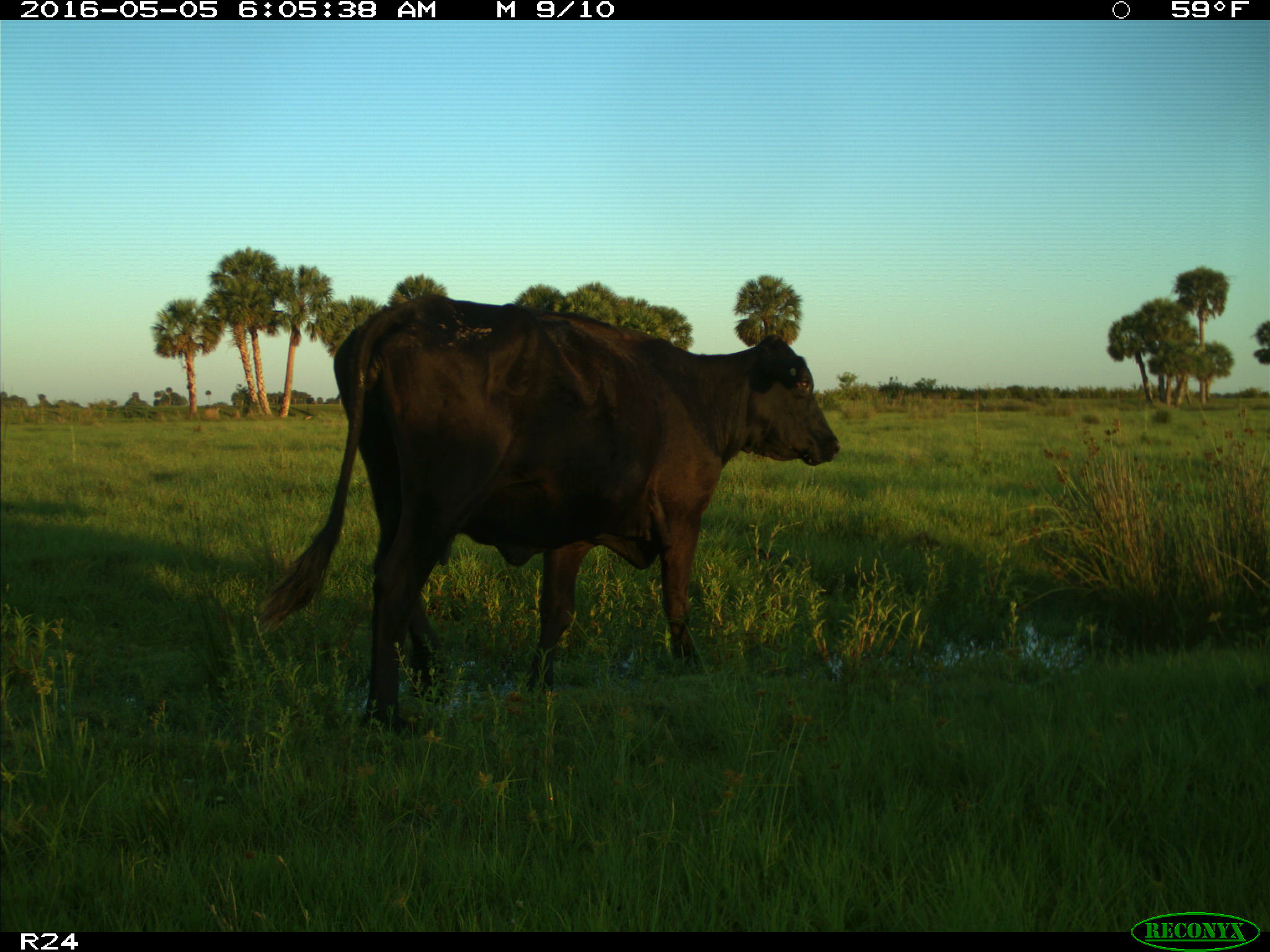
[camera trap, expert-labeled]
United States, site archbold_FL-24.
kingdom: Animalia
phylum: Chordata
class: Mammalia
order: Artiodactyla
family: Bovidae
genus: Bos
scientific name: Bos taurus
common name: domestic cow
Bos taurus (domestic cow).